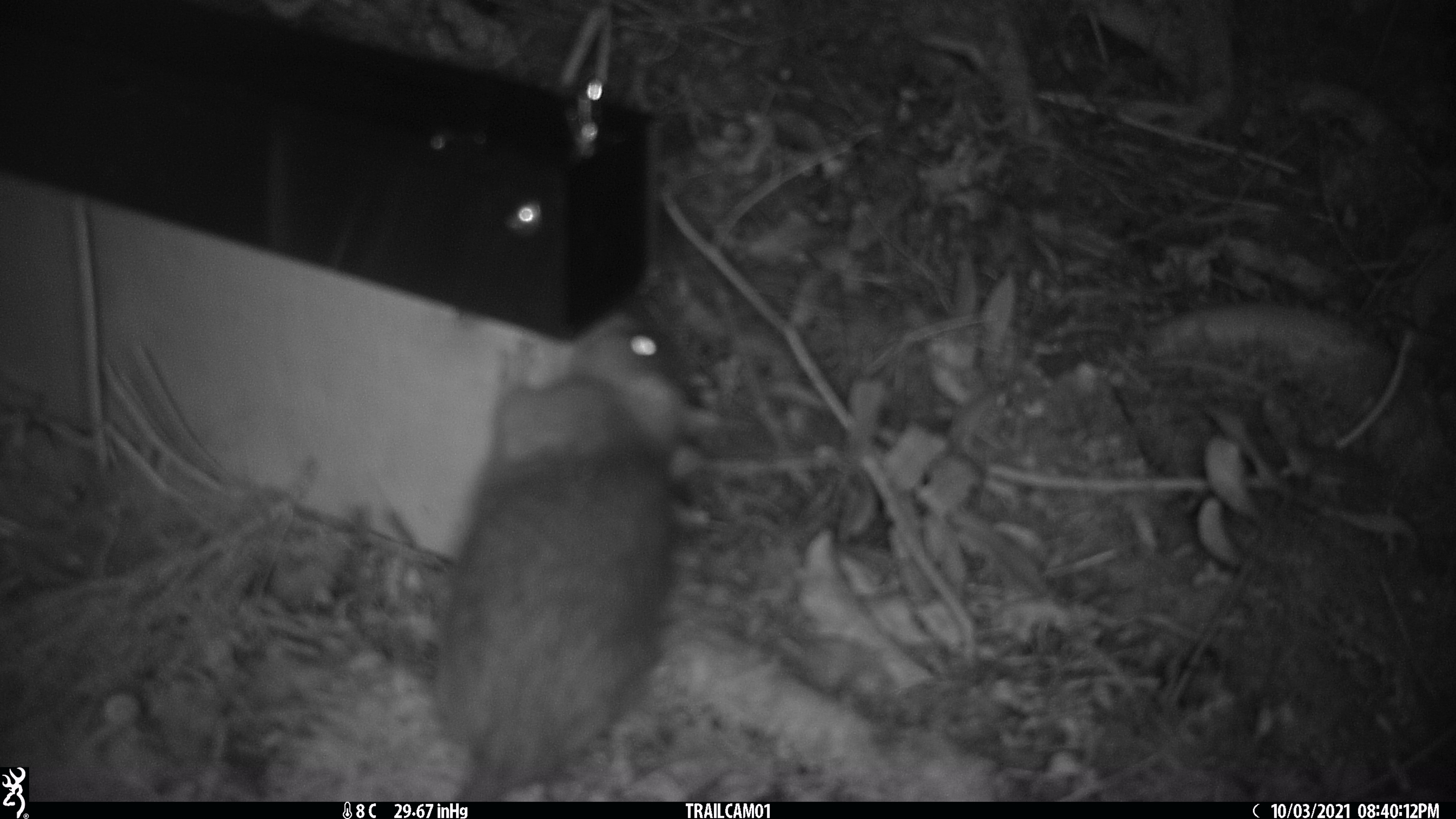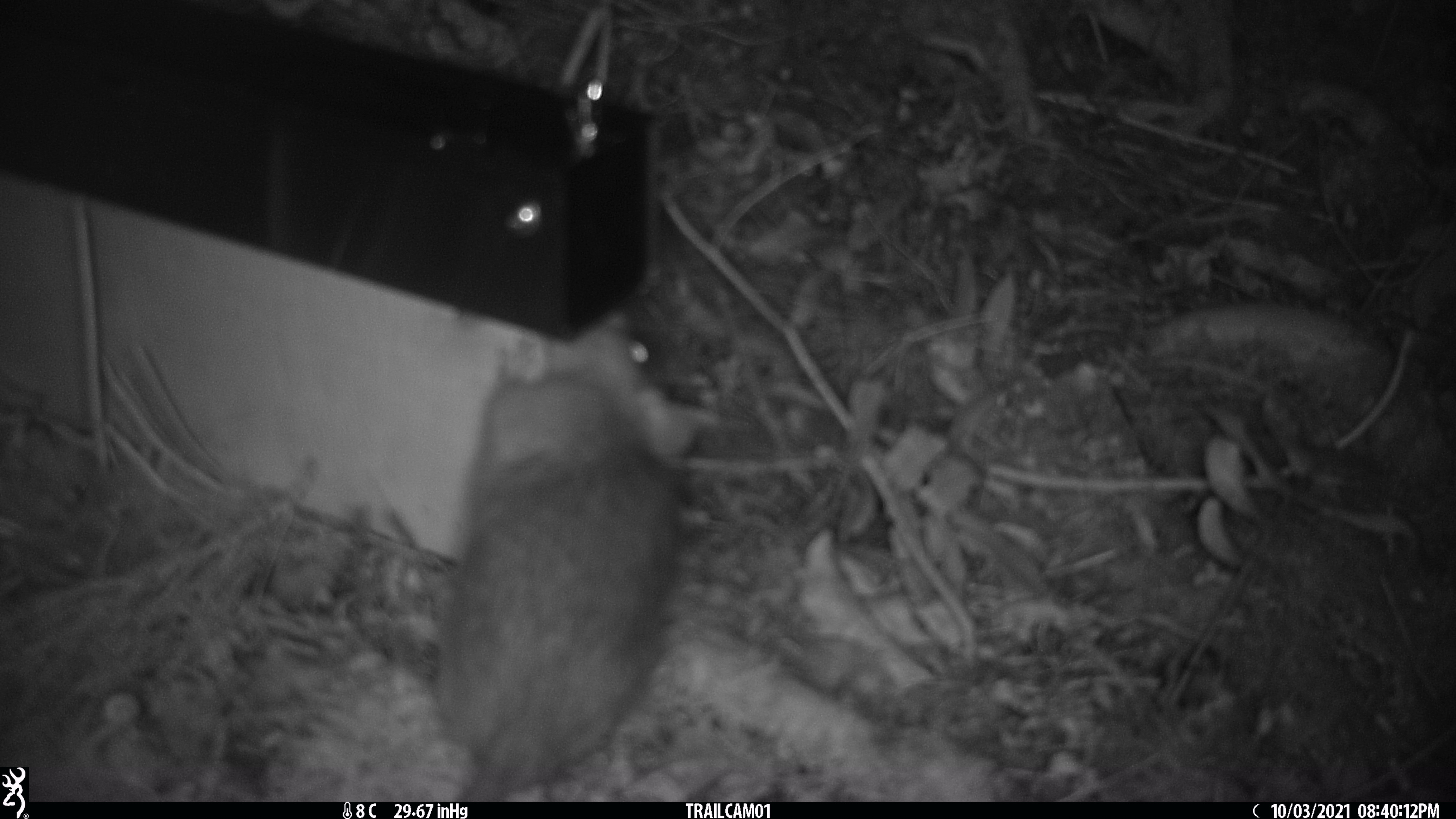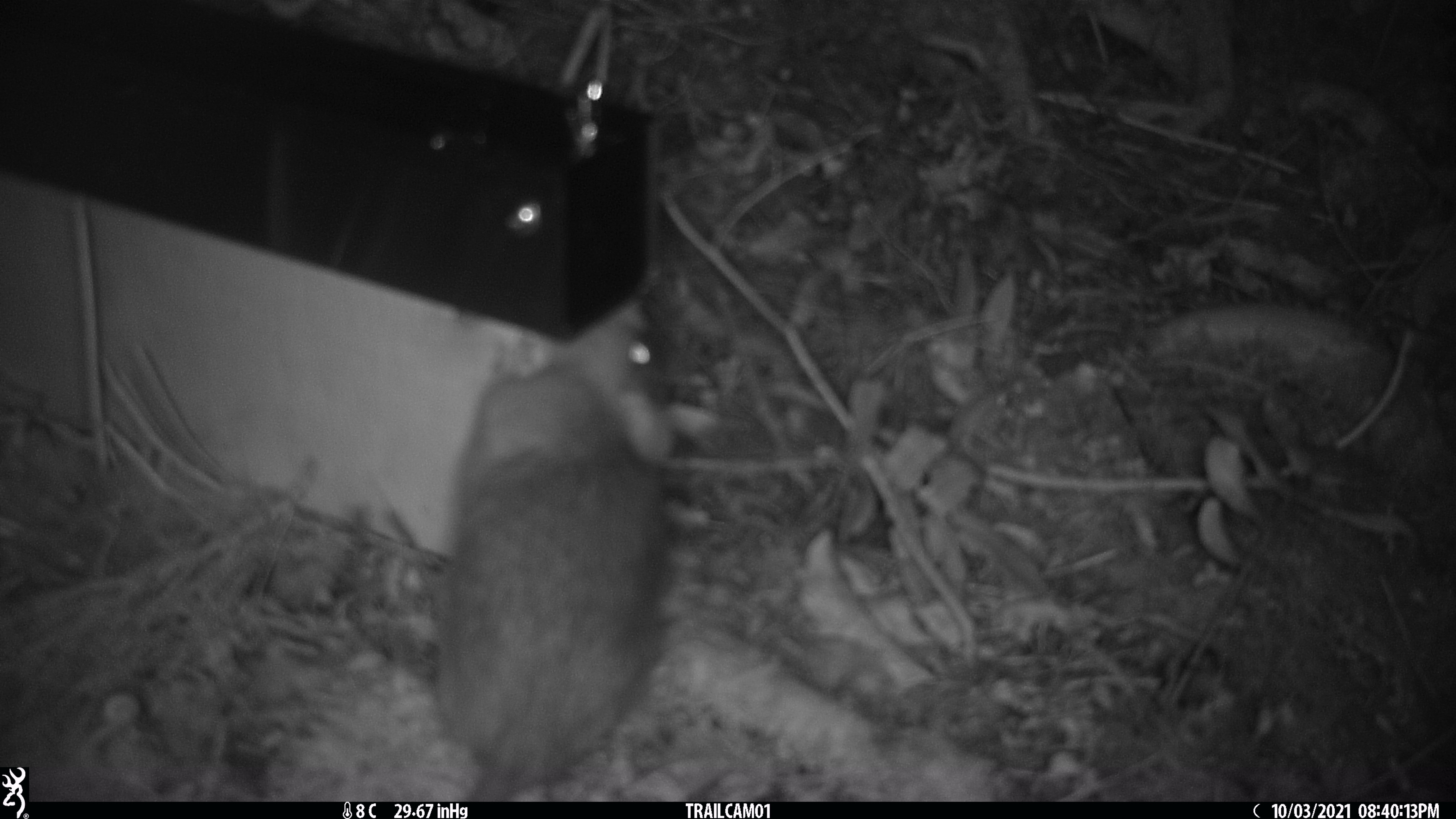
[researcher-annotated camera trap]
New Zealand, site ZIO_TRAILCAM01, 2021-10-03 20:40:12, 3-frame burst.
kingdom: Animalia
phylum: Chordata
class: Mammalia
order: Rodentia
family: Muridae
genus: Rattus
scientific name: Rattus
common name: rat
Rat (Rattus).